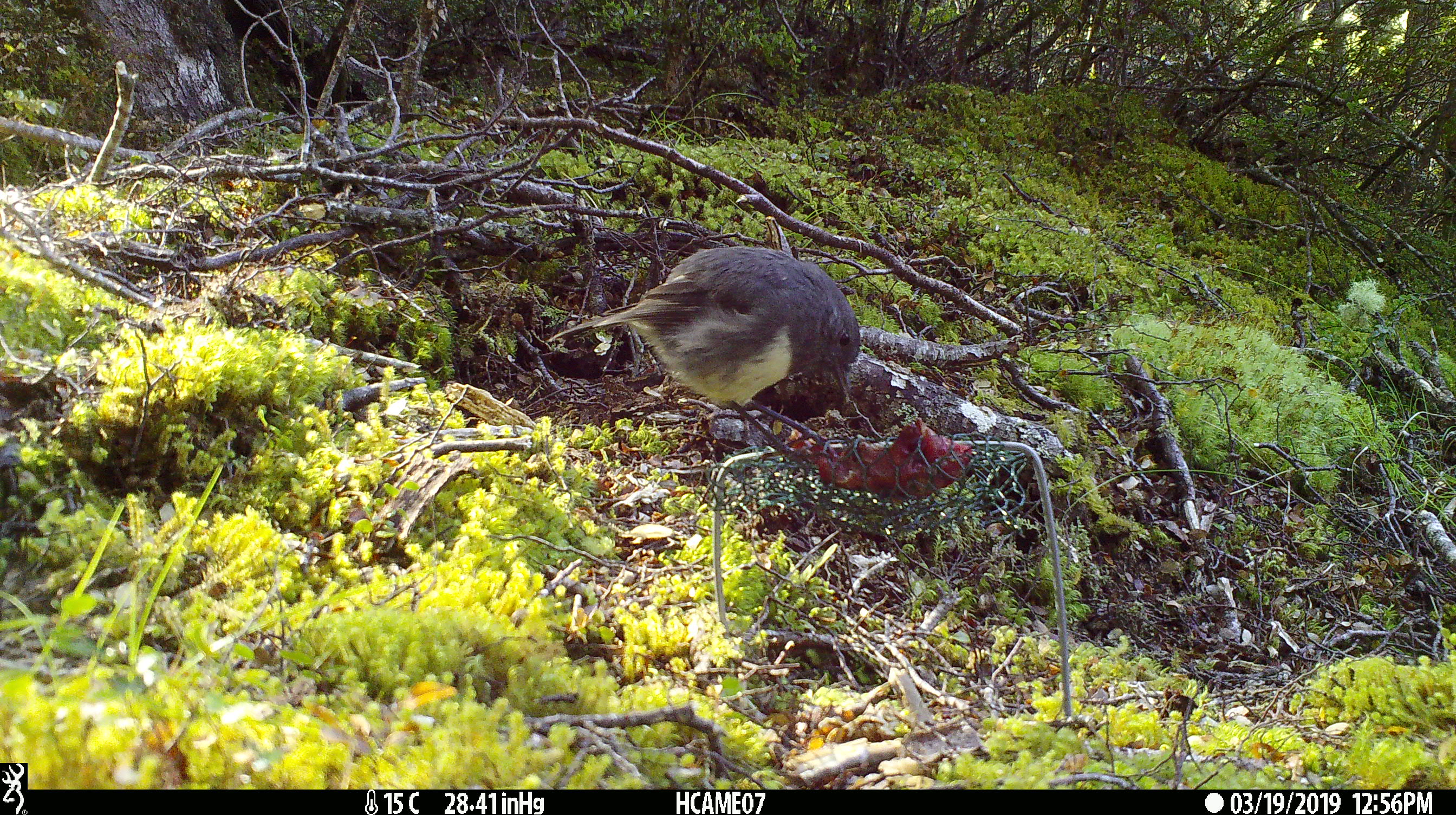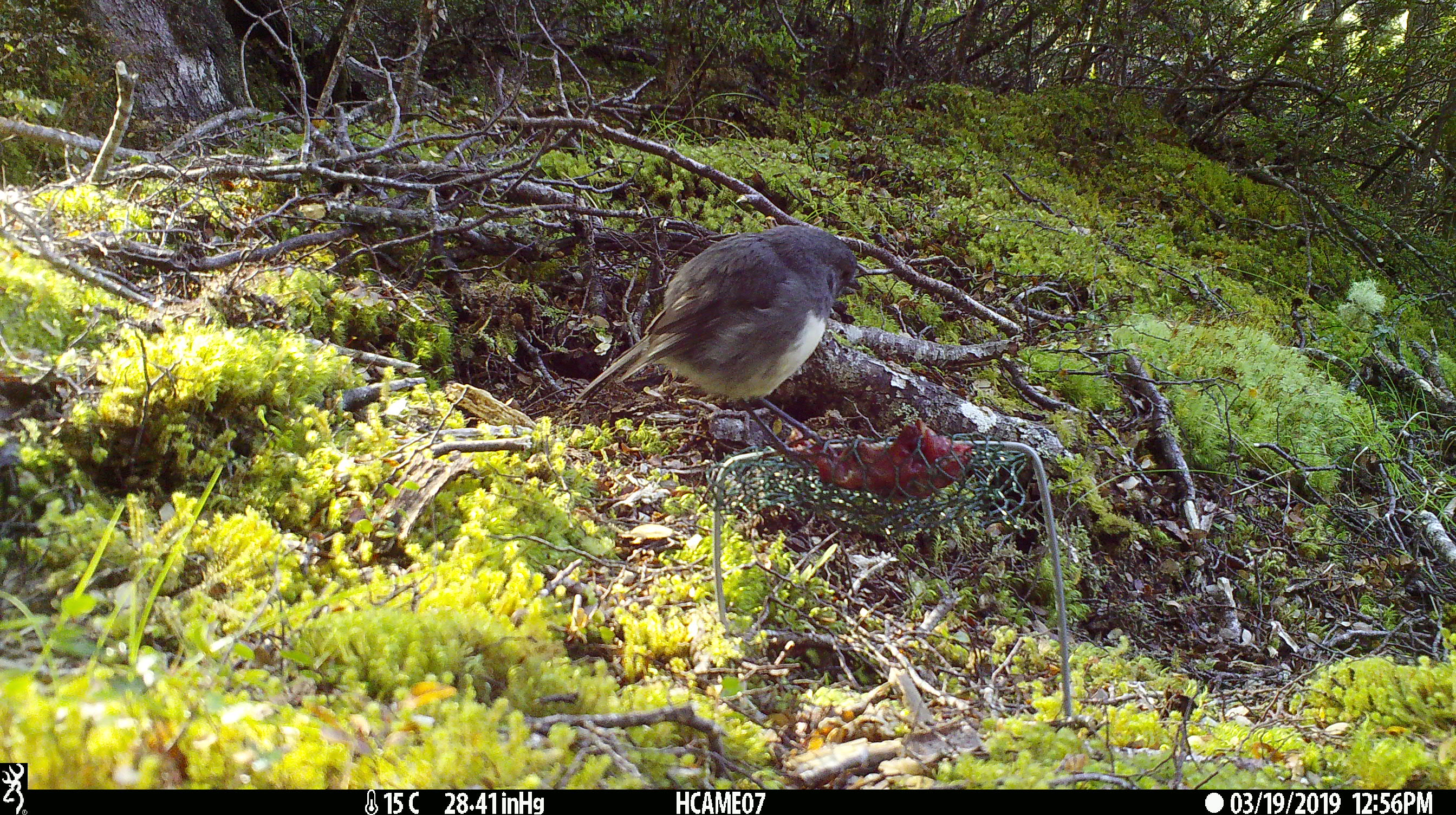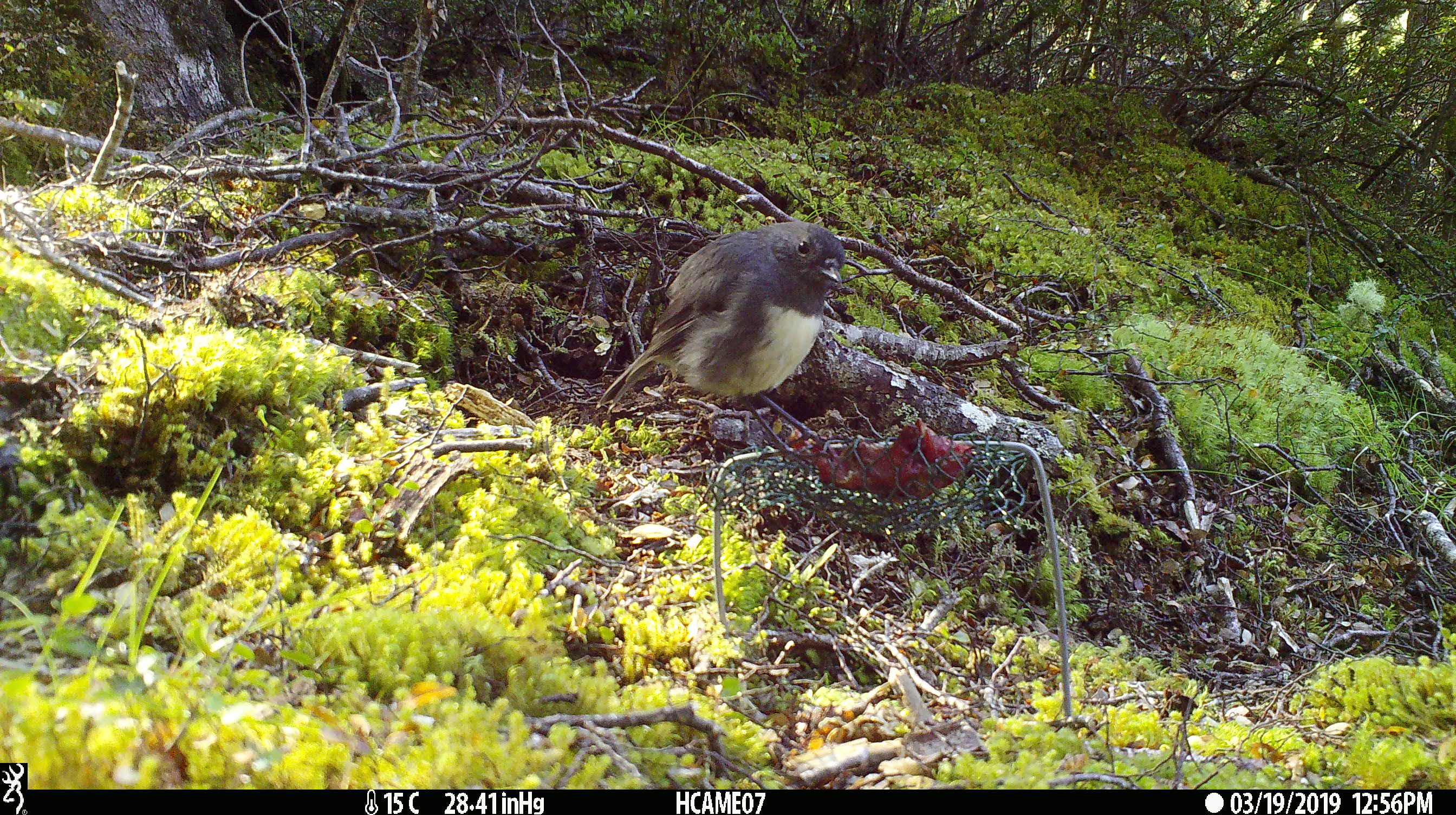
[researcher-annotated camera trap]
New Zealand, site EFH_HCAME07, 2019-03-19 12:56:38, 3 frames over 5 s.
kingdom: Animalia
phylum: Chordata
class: Aves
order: Passeriformes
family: Petroicidae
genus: Petroica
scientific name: Petroica australis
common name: new zealand robin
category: robin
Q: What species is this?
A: Robin (new zealand robin) (Petroica australis).